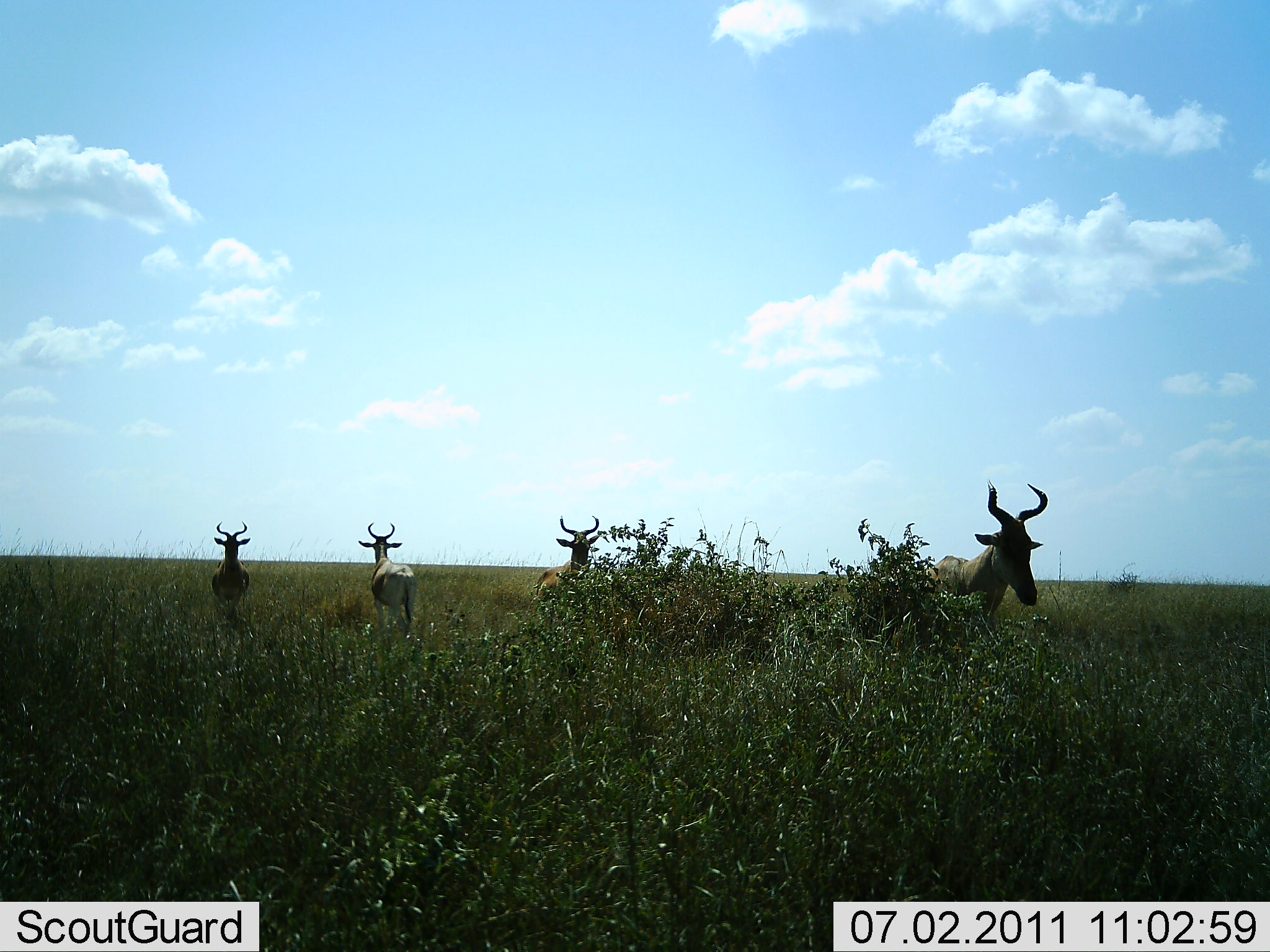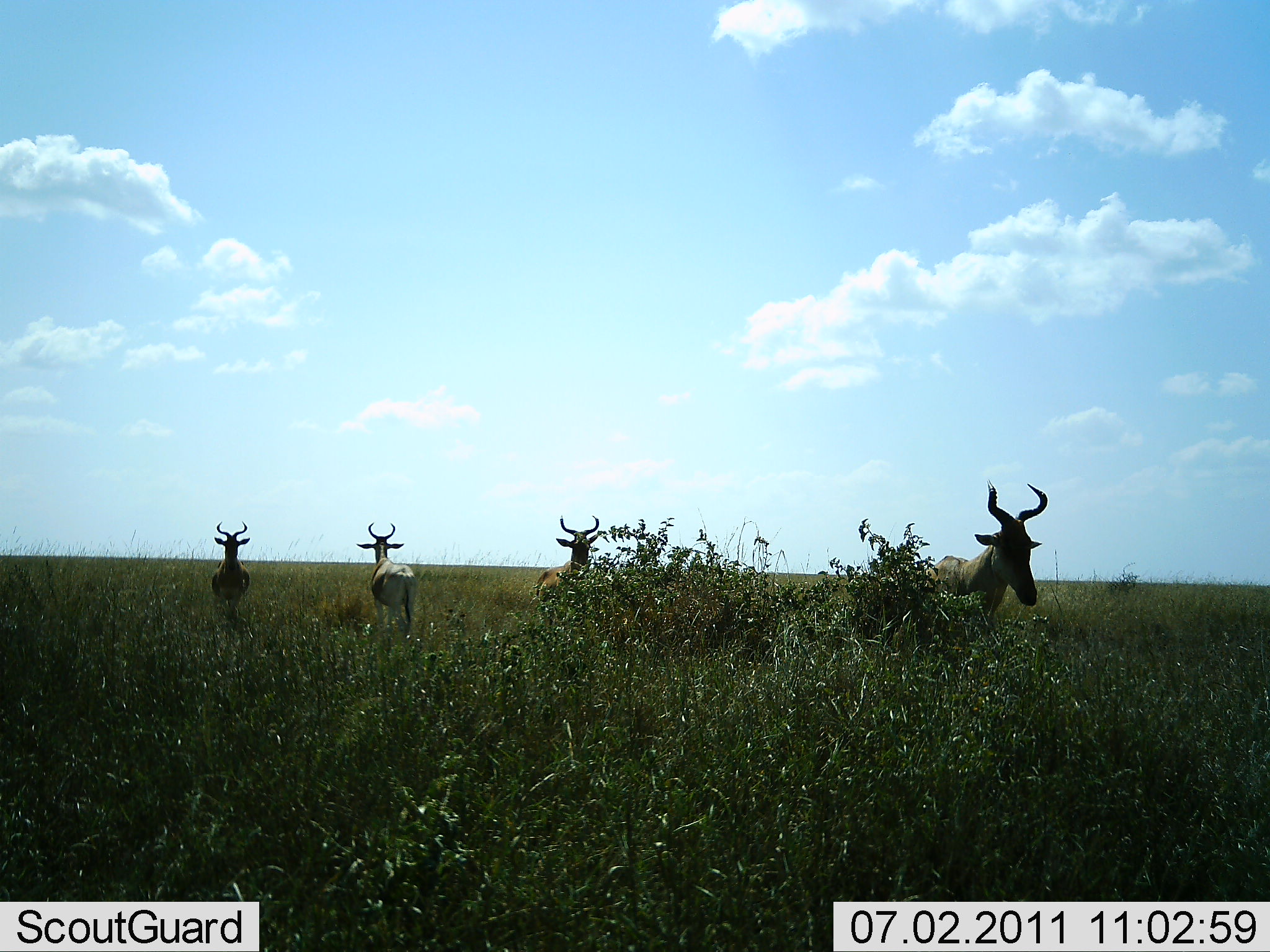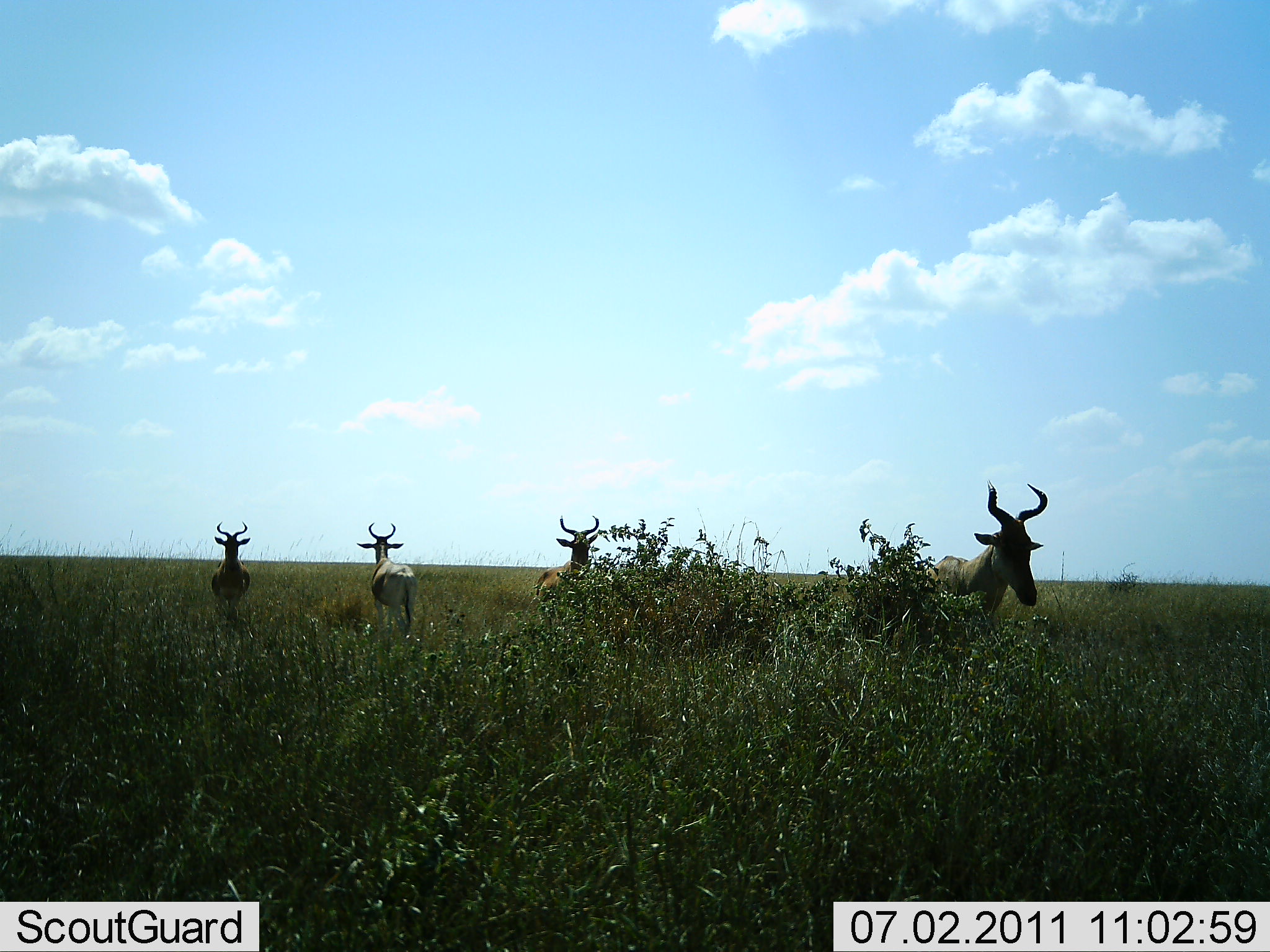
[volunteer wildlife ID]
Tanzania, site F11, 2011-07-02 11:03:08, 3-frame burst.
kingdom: Animalia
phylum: Chordata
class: Mammalia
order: Artiodactyla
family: Bovidae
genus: Alcelaphus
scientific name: Alcelaphus buselaphus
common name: hartebeest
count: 4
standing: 100%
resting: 0%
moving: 0%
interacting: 0%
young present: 0%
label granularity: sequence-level